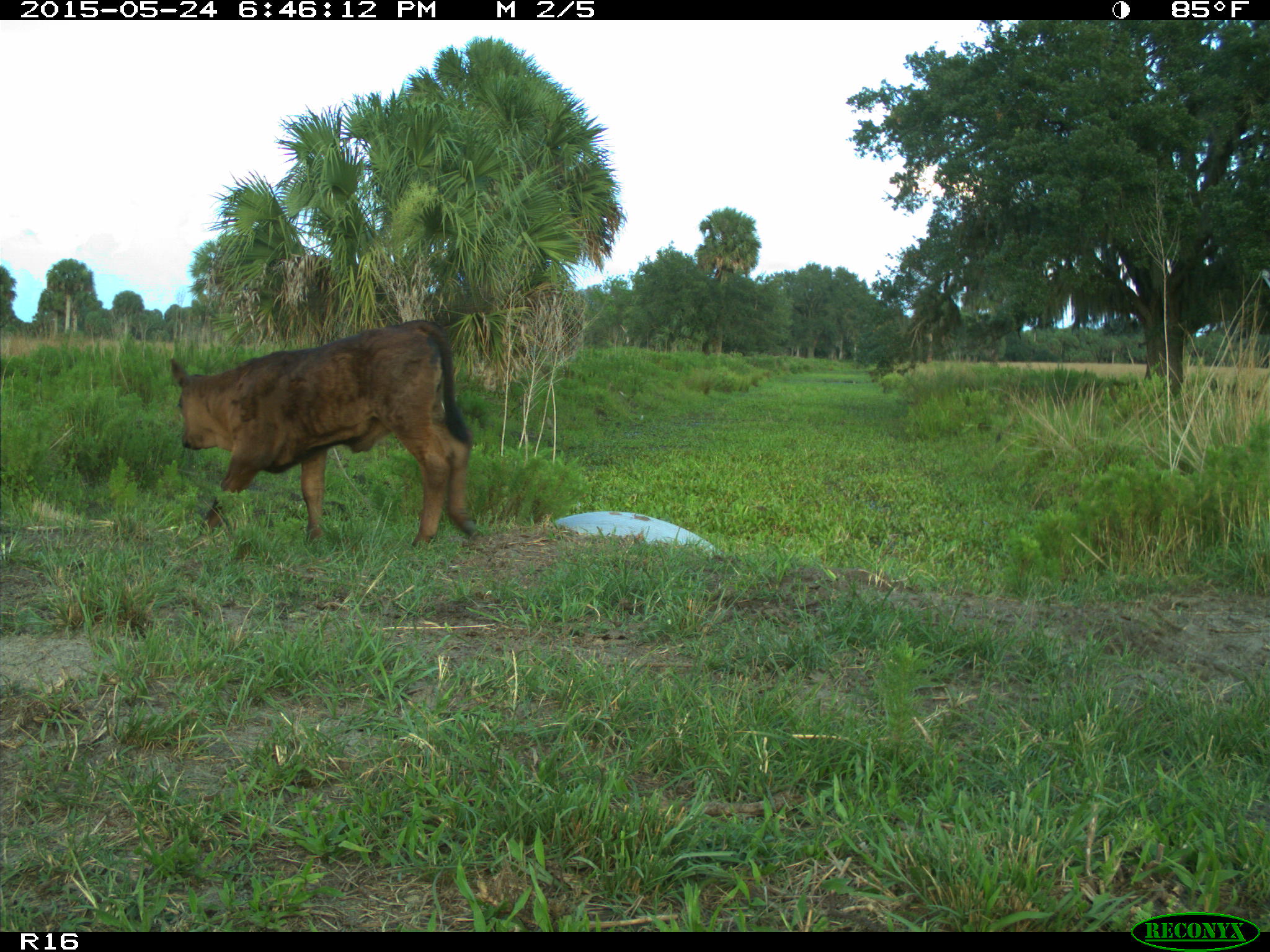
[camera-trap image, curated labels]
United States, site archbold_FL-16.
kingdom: Animalia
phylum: Chordata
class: Mammalia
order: Artiodactyla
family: Bovidae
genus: Bos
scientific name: Bos taurus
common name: domestic cow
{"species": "Bos taurus (domestic cow)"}